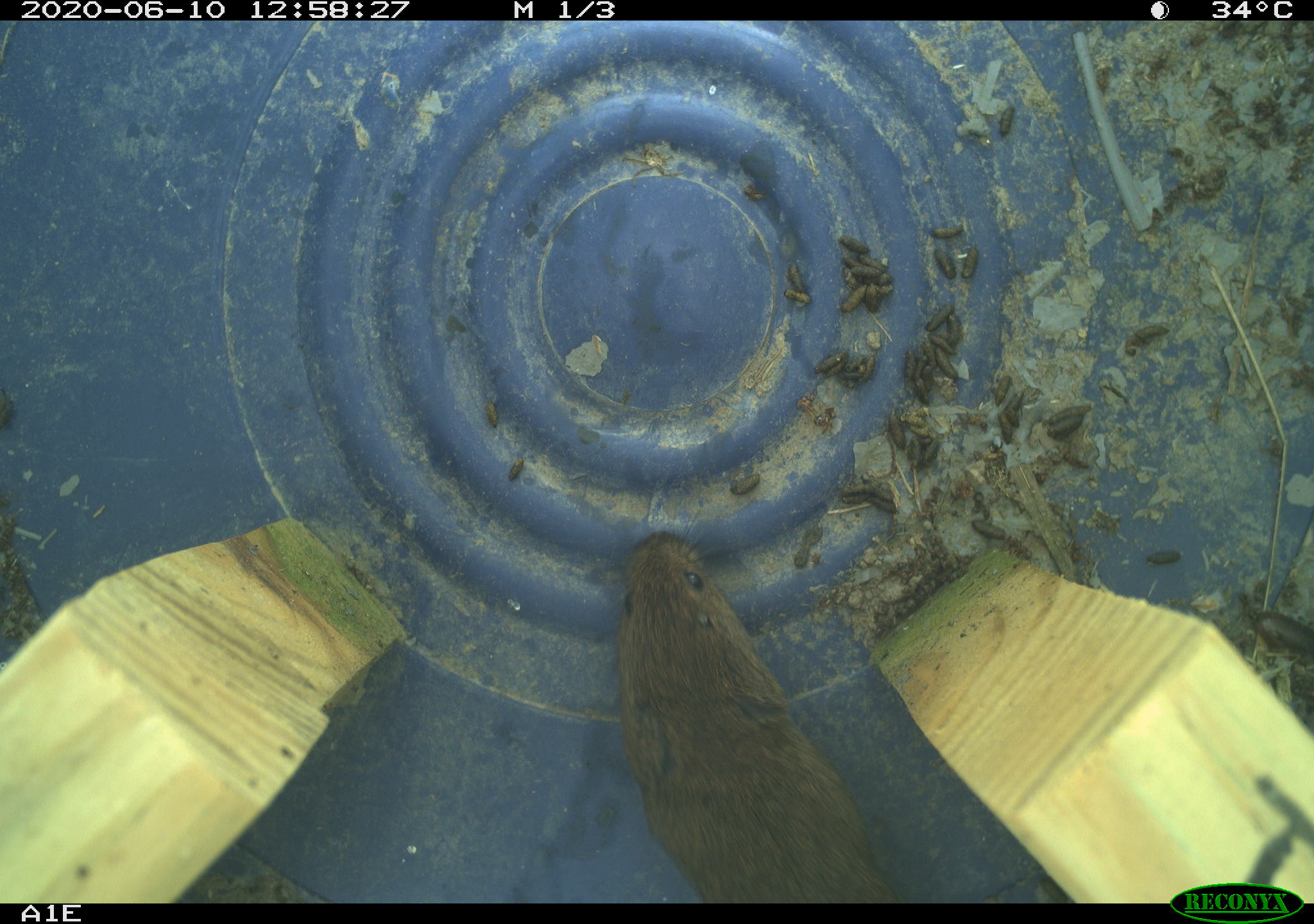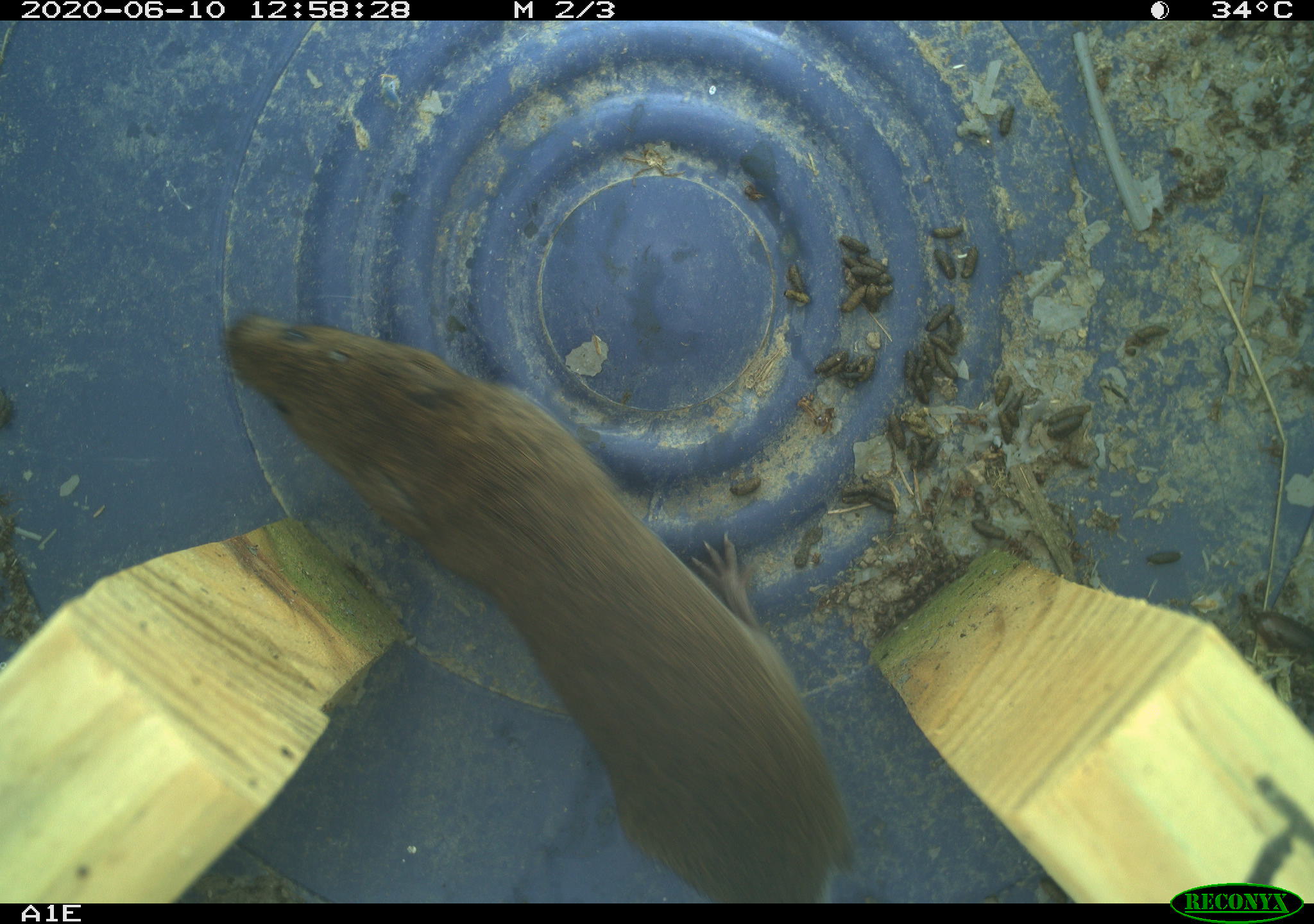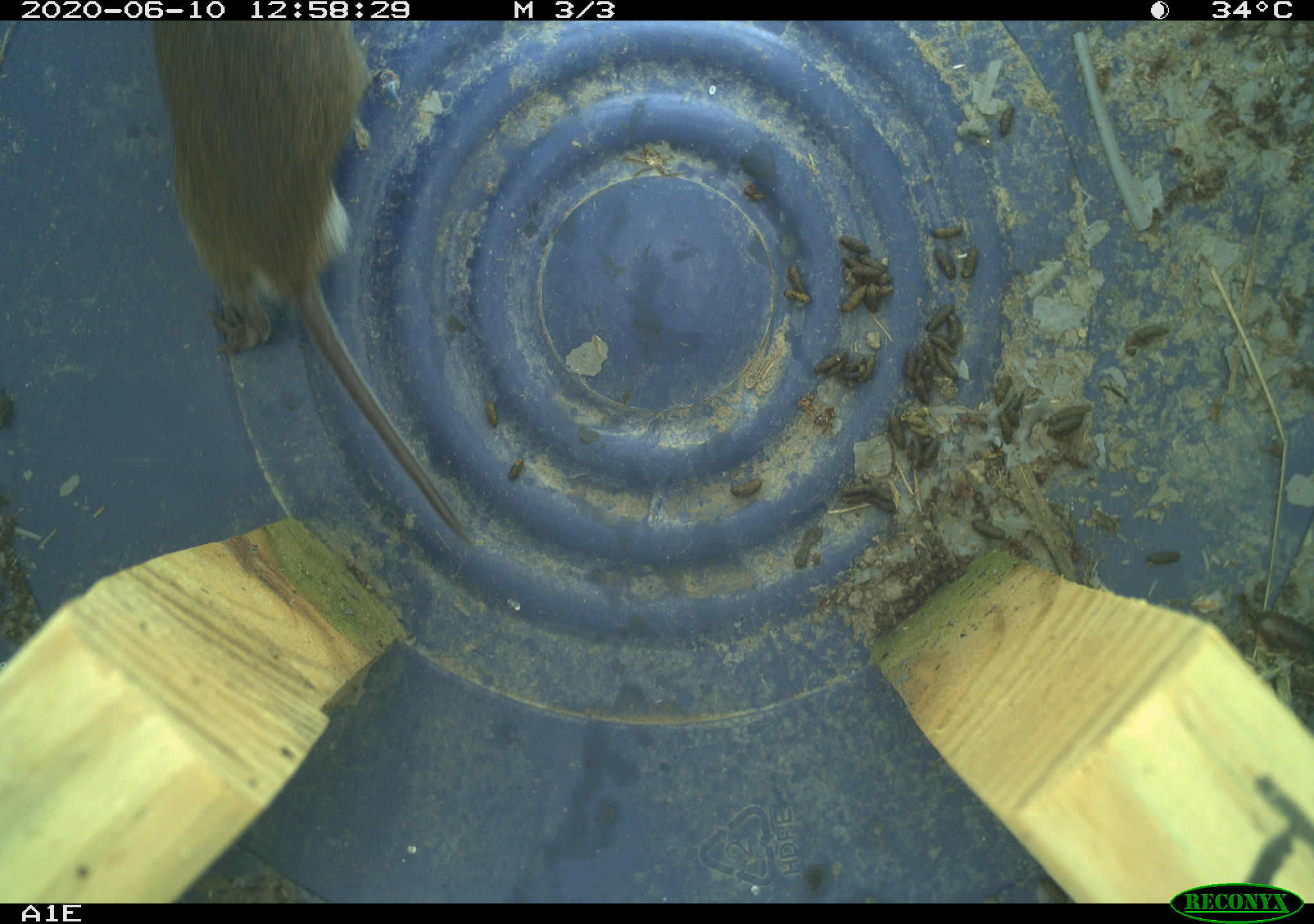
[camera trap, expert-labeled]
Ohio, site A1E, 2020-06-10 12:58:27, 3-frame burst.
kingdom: Animalia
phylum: Chordata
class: Mammalia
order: Rodentia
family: Cricetidae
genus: Microtus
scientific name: Microtus pennsylvanicus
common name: meadow vole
Meadow vole (Microtus pennsylvanicus).